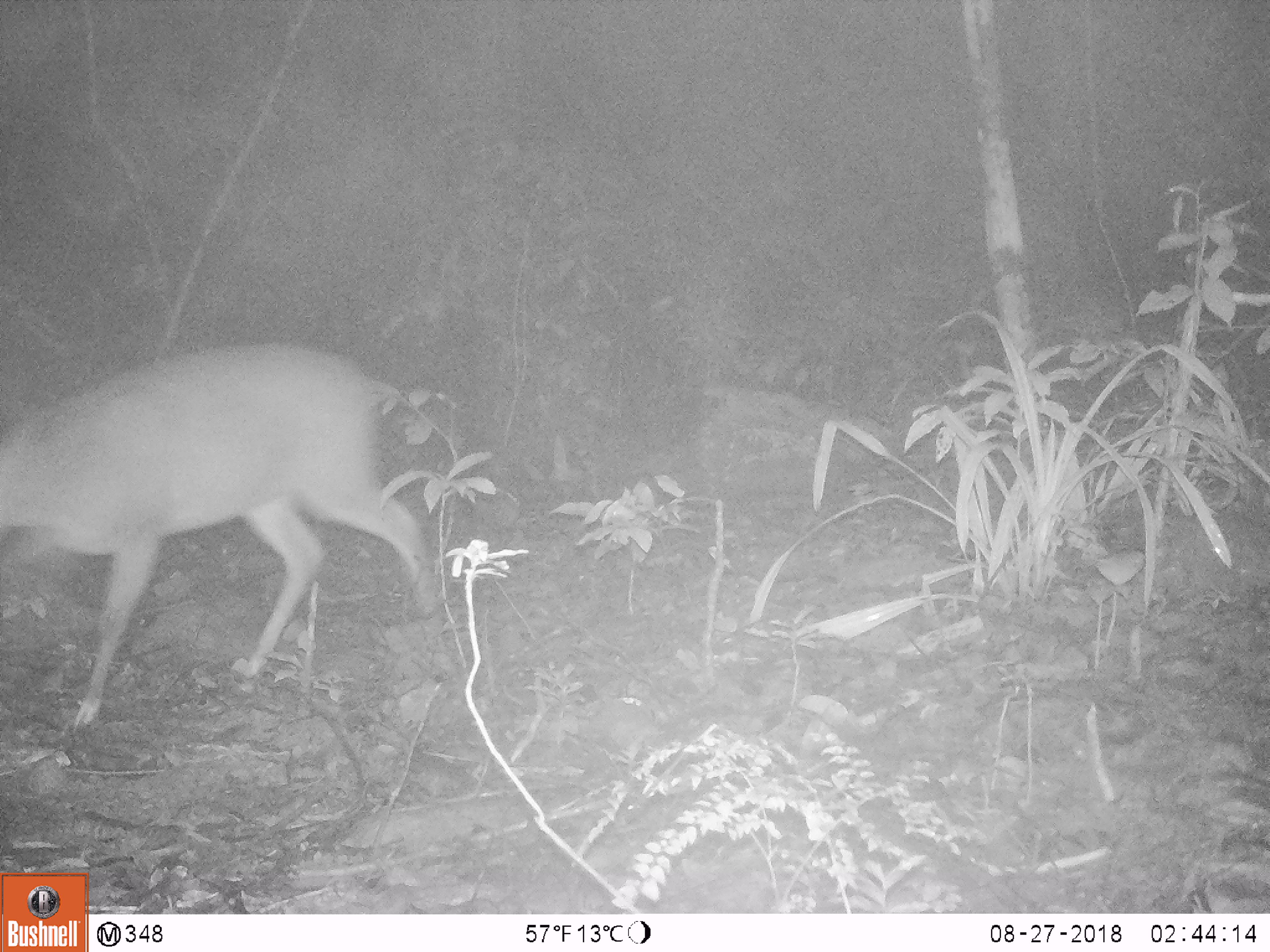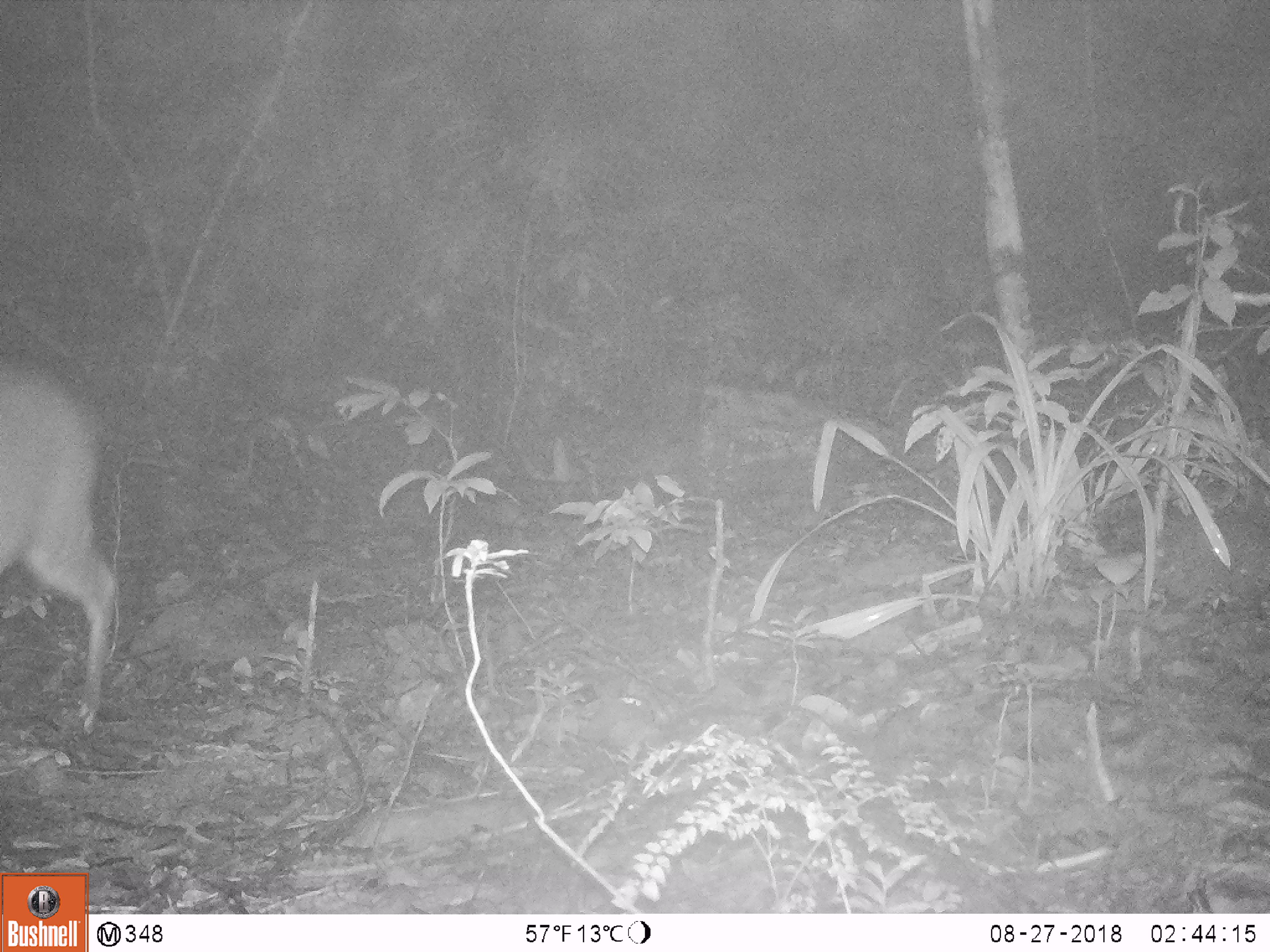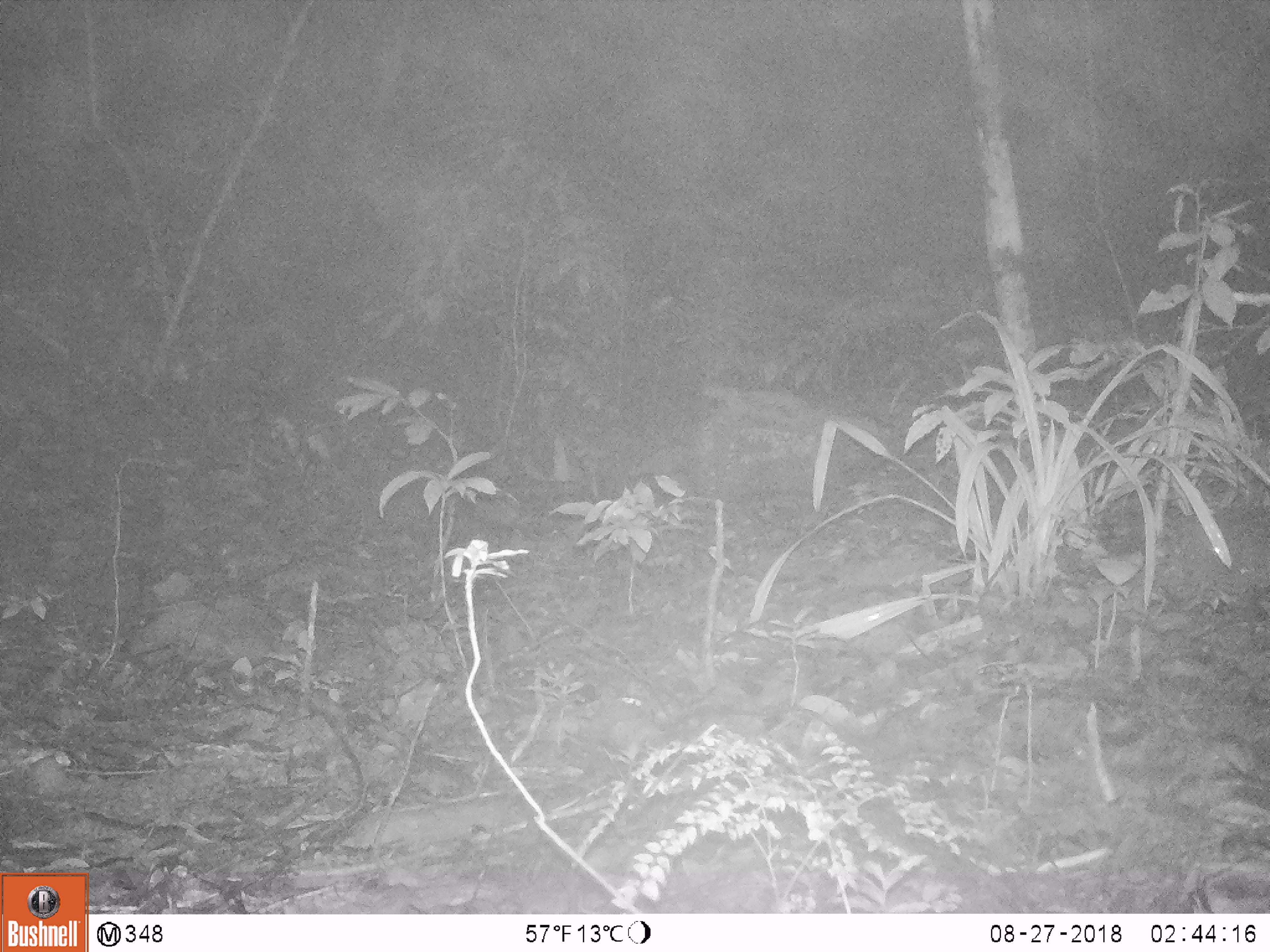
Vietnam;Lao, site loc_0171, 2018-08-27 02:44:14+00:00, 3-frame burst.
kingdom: Animalia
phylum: Chordata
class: Mammalia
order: Artiodactyla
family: Cervidae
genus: Muntiacus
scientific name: Muntiacus vuquangensis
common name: large-antlered muntjac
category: large antlered muntjac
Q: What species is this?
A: Large antlered muntjac (large-antlered muntjac) (Muntiacus vuquangensis).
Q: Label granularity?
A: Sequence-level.